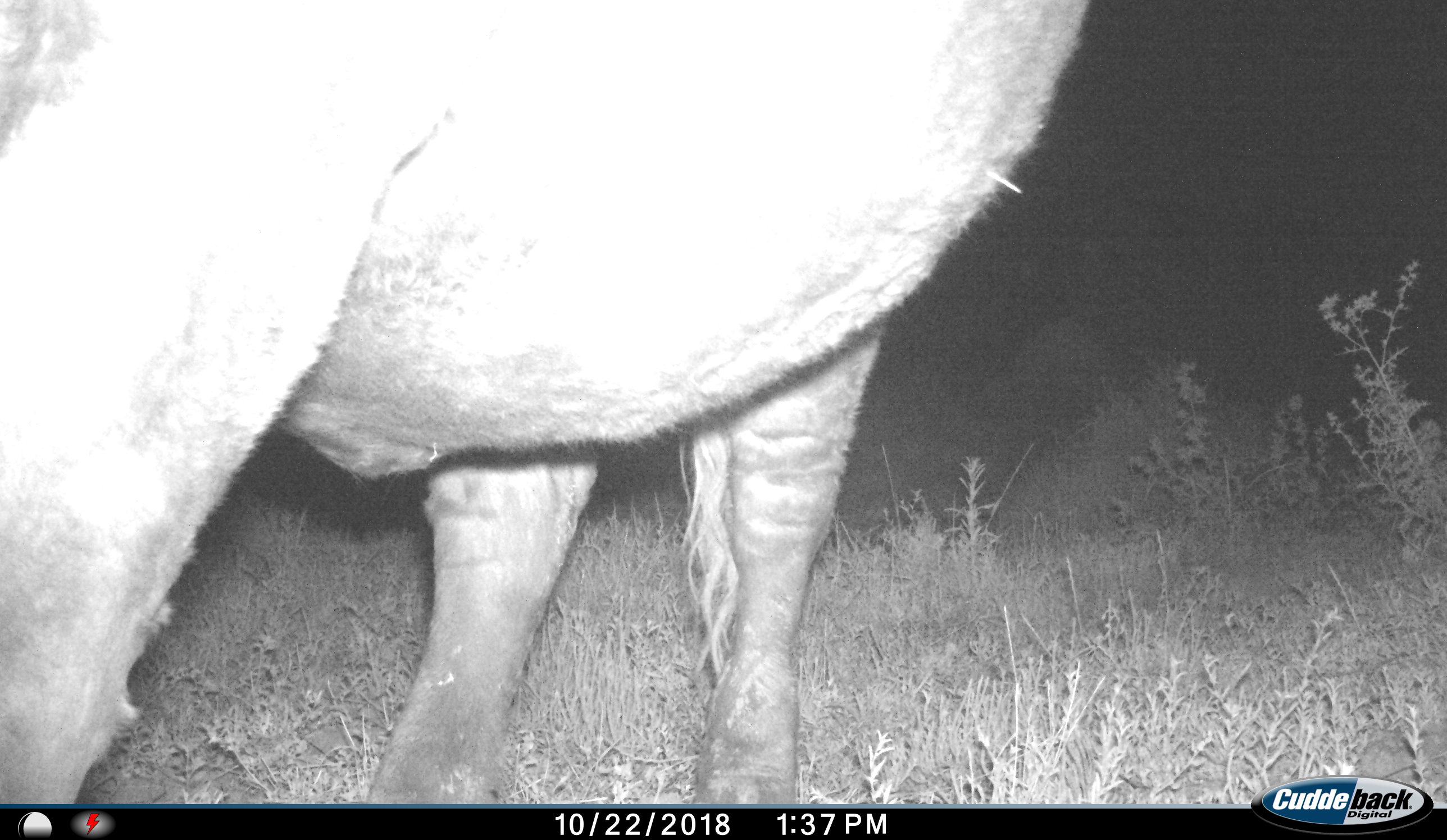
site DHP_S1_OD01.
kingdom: Animalia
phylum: Chordata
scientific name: Vertebrata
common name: domestic animal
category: domesticanimal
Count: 1.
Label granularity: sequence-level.